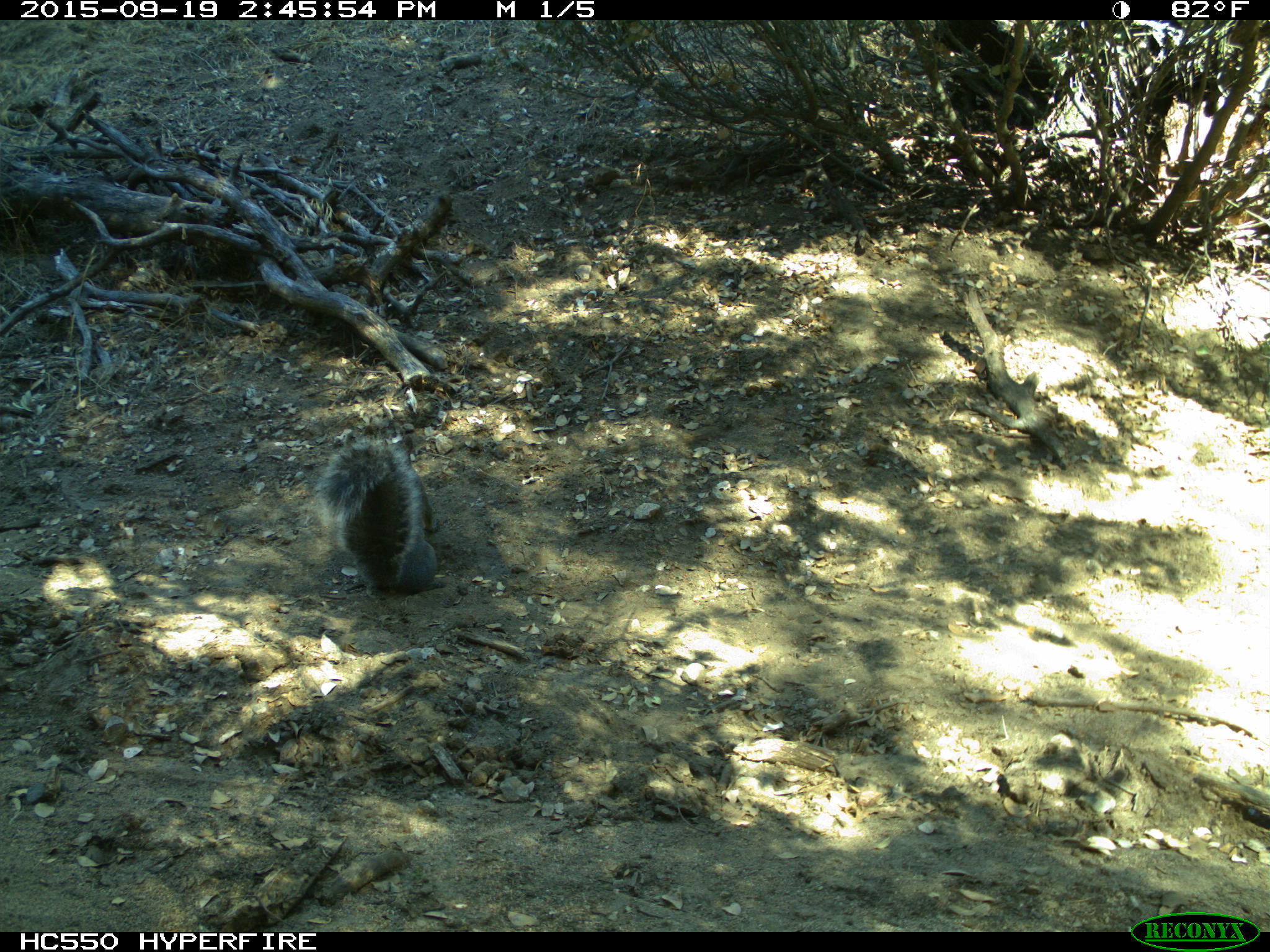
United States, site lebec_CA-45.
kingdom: Animalia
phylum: Chordata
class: Mammalia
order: Rodentia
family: Sciuridae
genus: Sciurus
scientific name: Sciurus carolinensis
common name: eastern gray squirrel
Sciurus carolinensis (eastern gray squirrel).